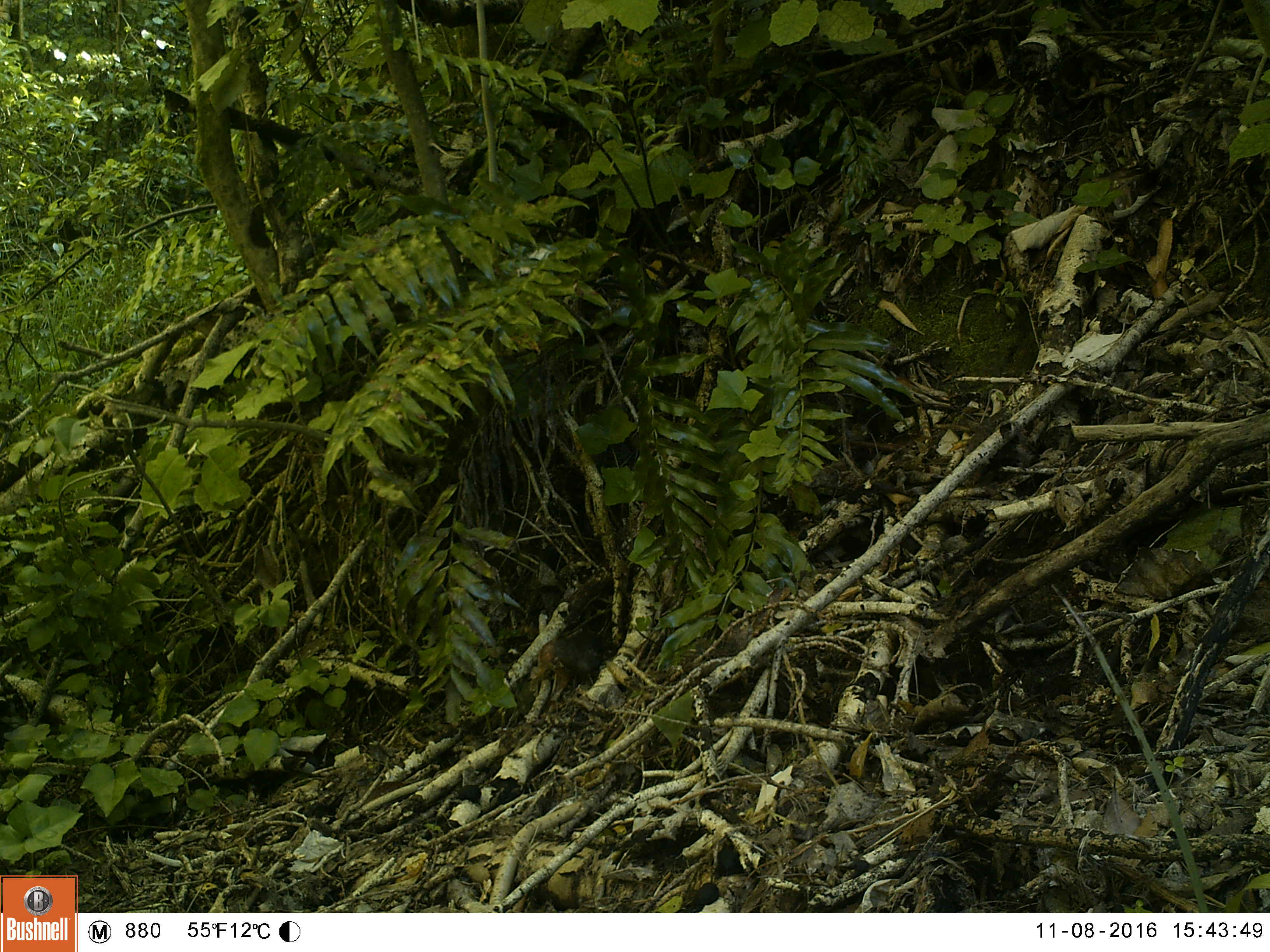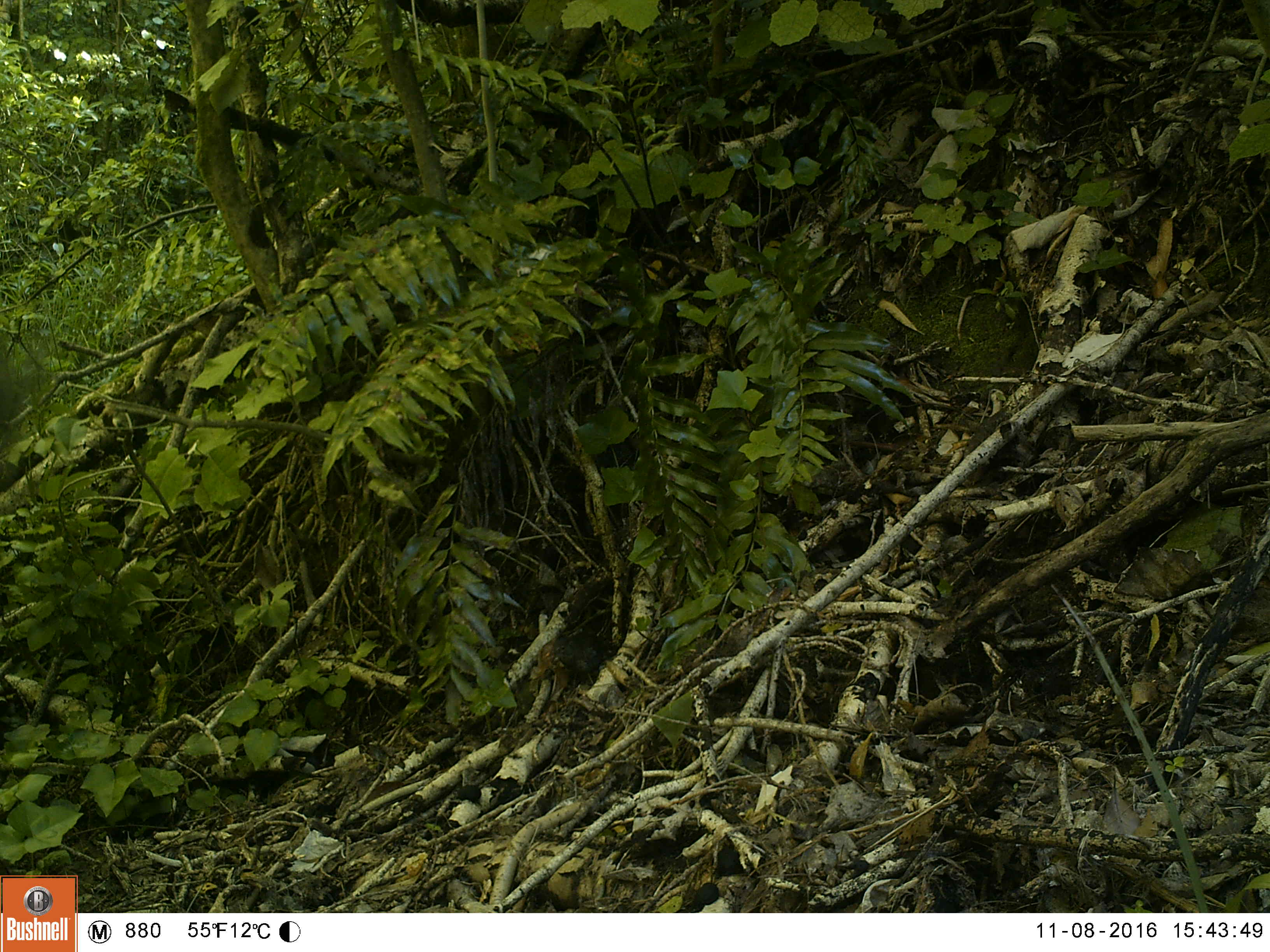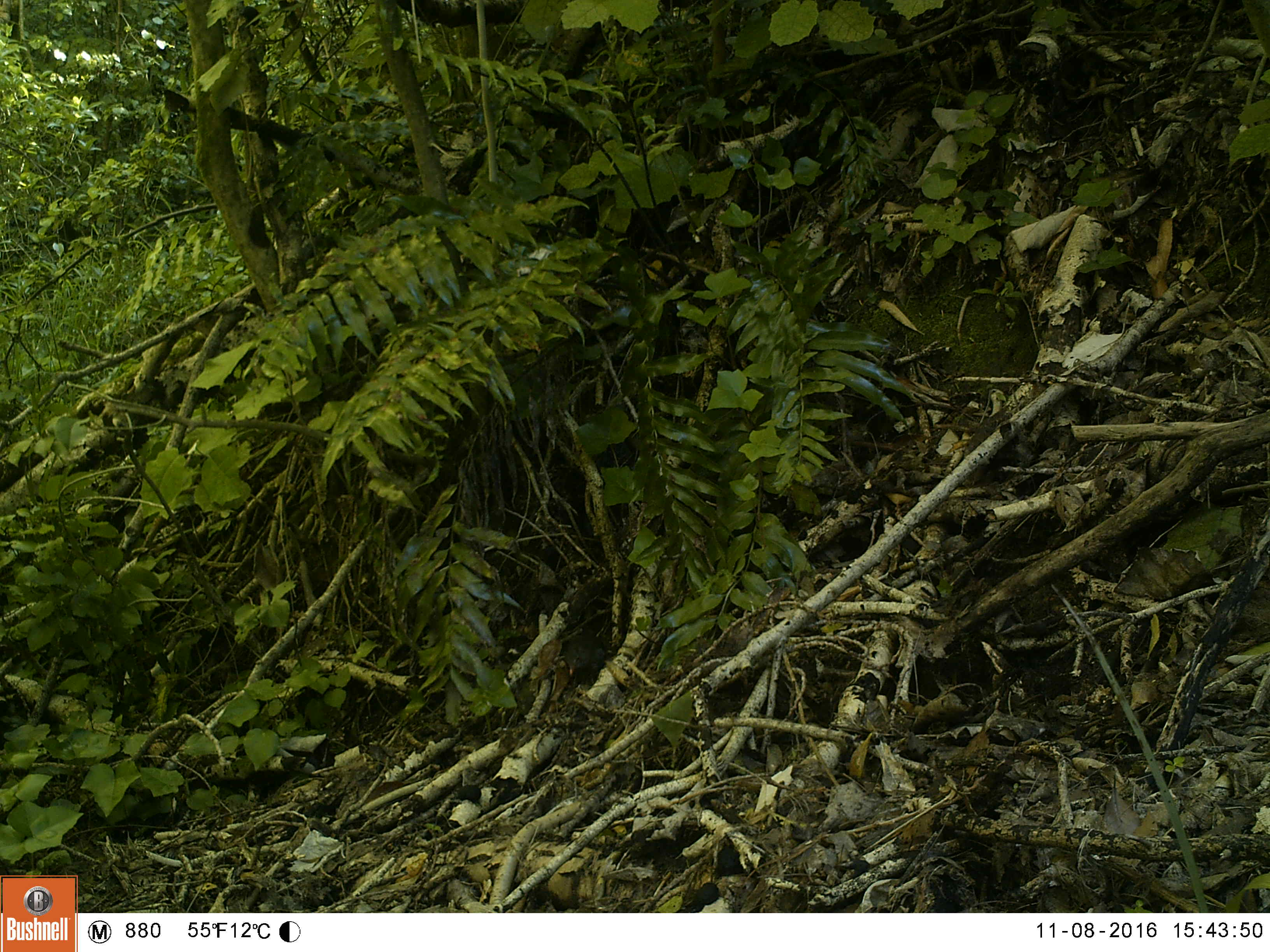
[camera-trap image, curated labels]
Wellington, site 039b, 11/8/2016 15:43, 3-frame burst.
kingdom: Animalia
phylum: Chordata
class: Aves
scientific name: Aves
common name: bird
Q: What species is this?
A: Bird (Aves).